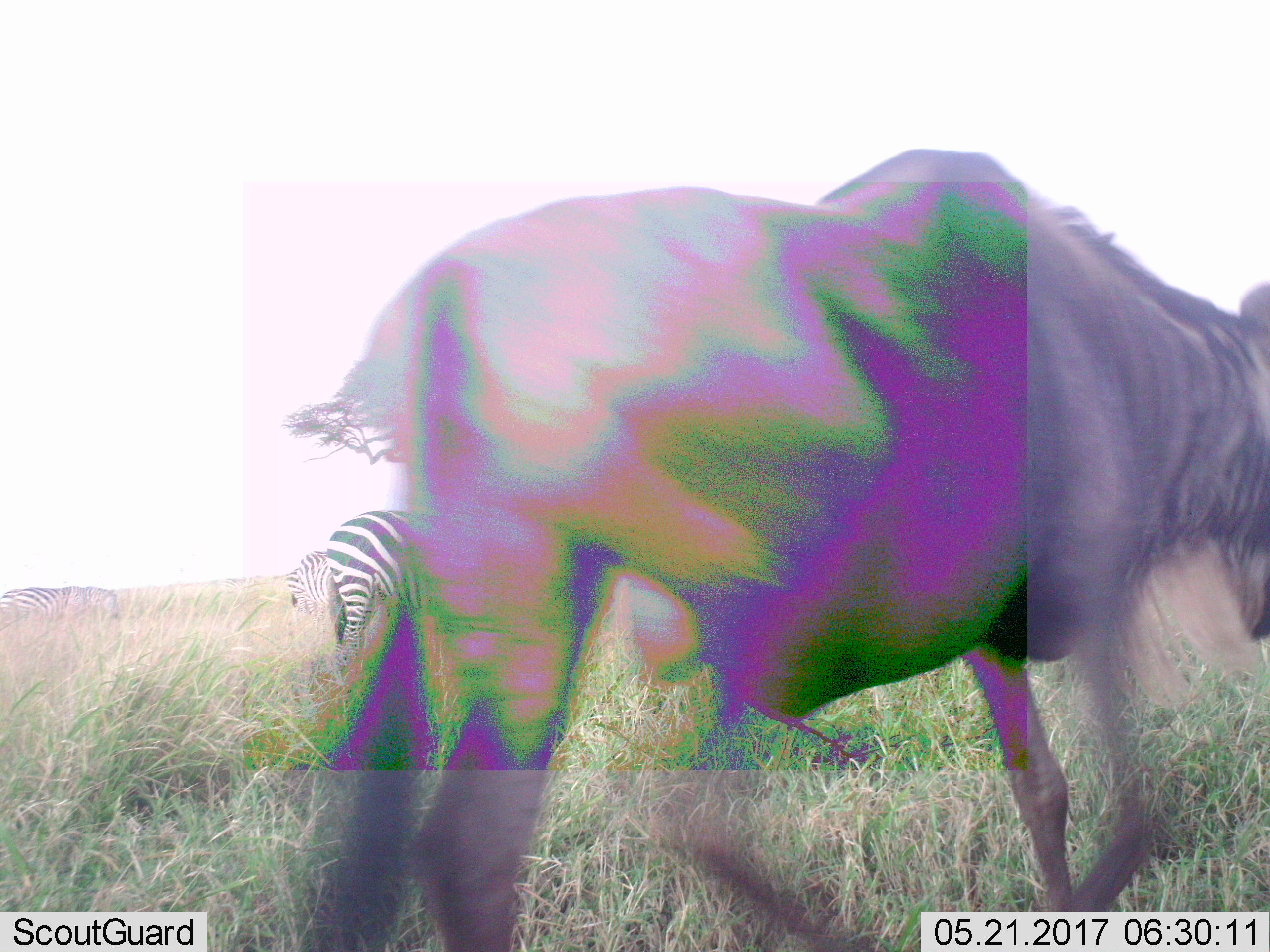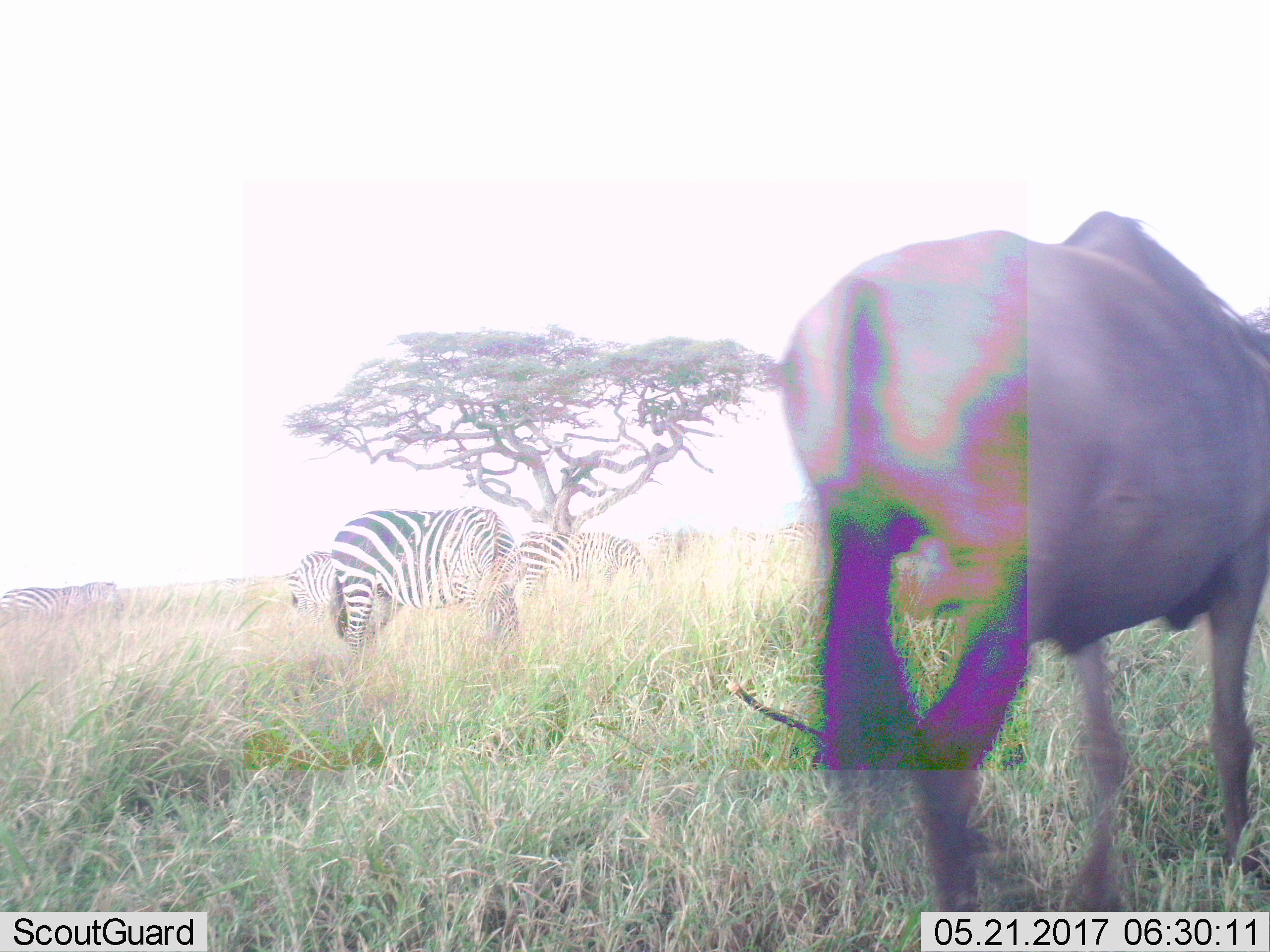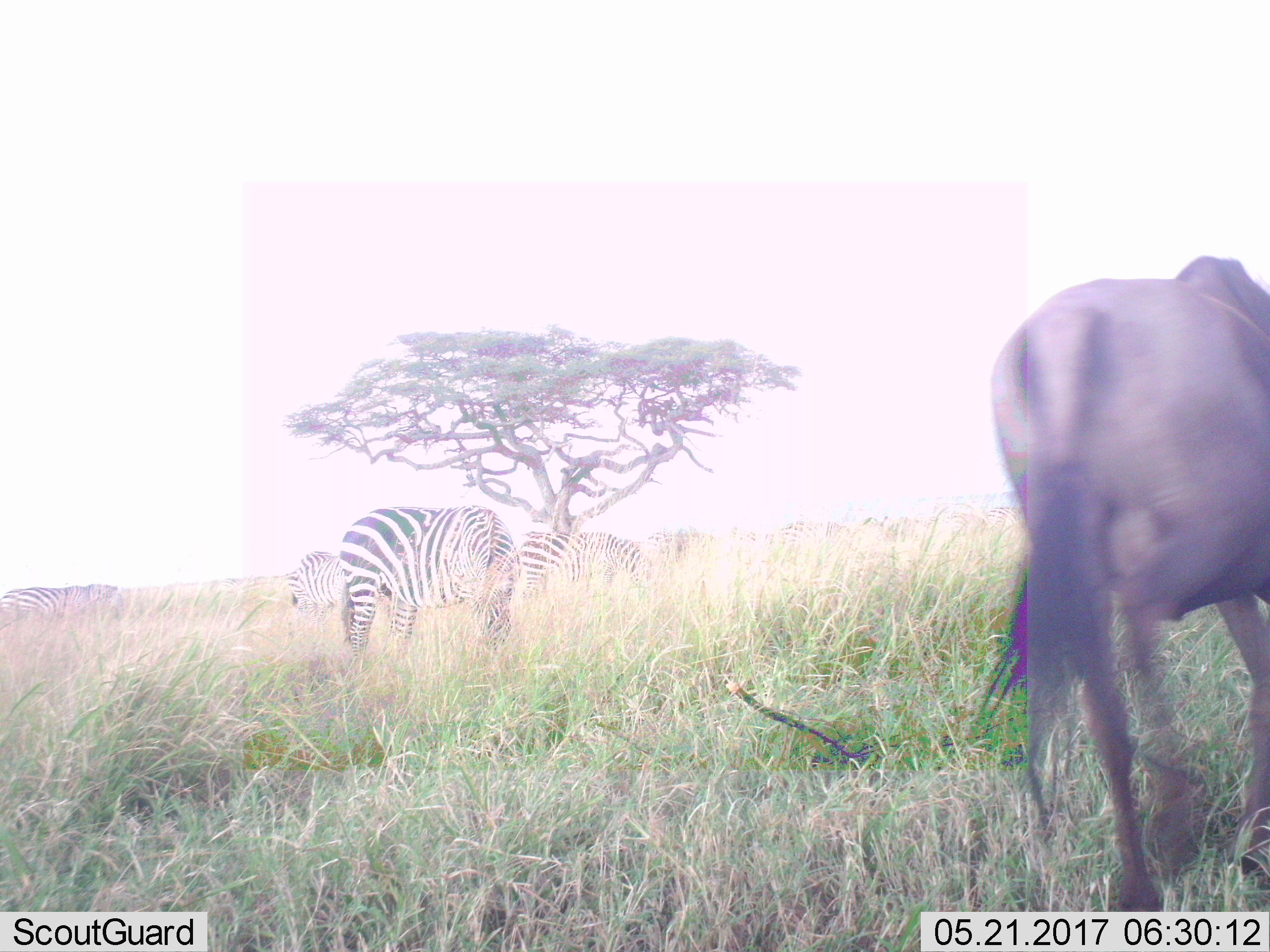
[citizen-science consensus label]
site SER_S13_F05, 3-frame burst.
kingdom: Animalia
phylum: Chordata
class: Mammalia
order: Artiodactyla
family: Bovidae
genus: Connochaetes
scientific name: Connochaetes taurinus taurinus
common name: blue wildebeest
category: wildebeestblue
Wildebeestblue (blue wildebeest) (Connochaetes taurinus taurinus), count 1. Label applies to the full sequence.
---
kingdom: Animalia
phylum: Chordata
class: Mammalia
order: Perissodactyla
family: Equidae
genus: Equus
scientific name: Equus quagga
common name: plains zebra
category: zebraplains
Zebraplains (plains zebra) (Equus quagga), count 5. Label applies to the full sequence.